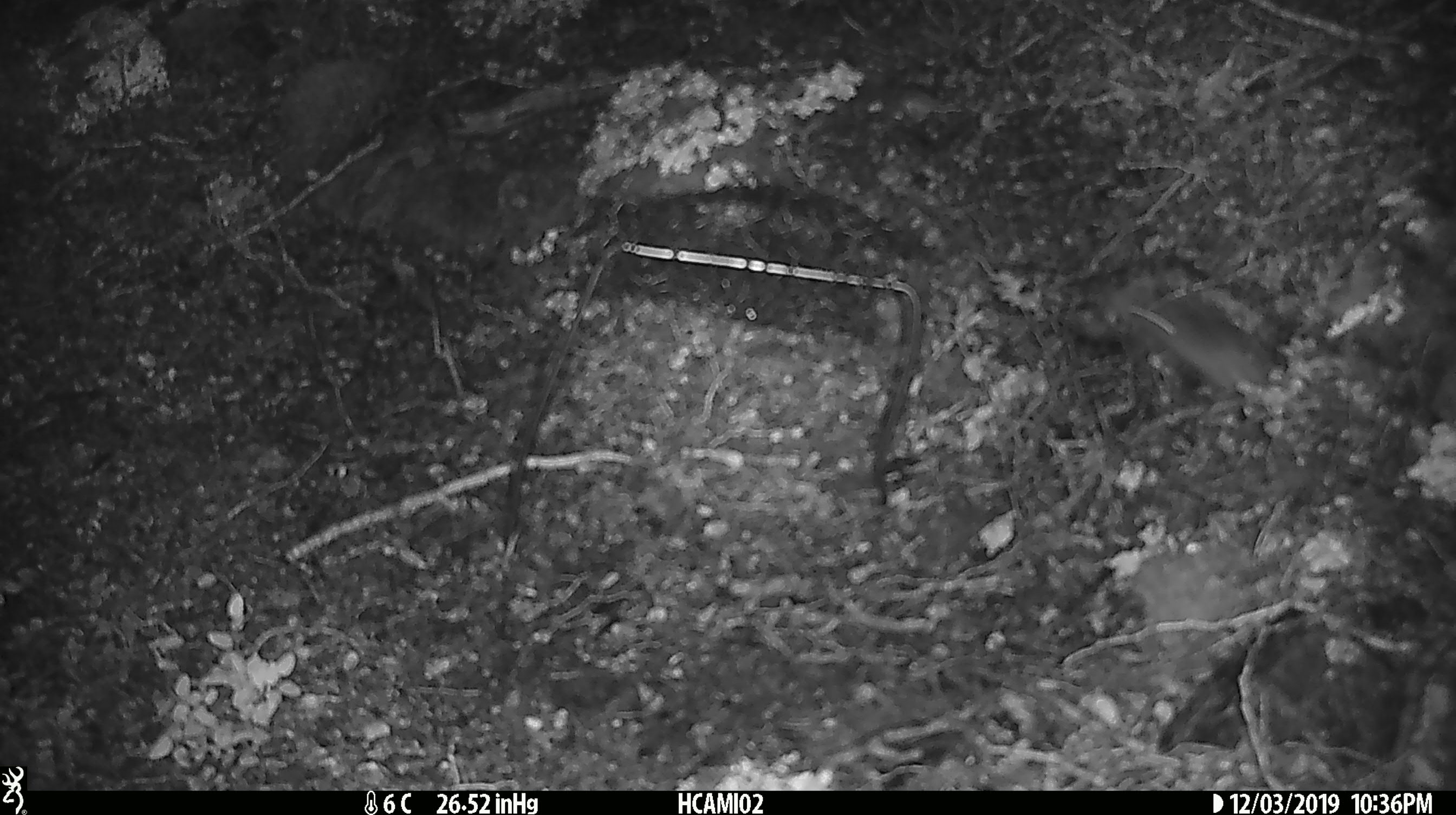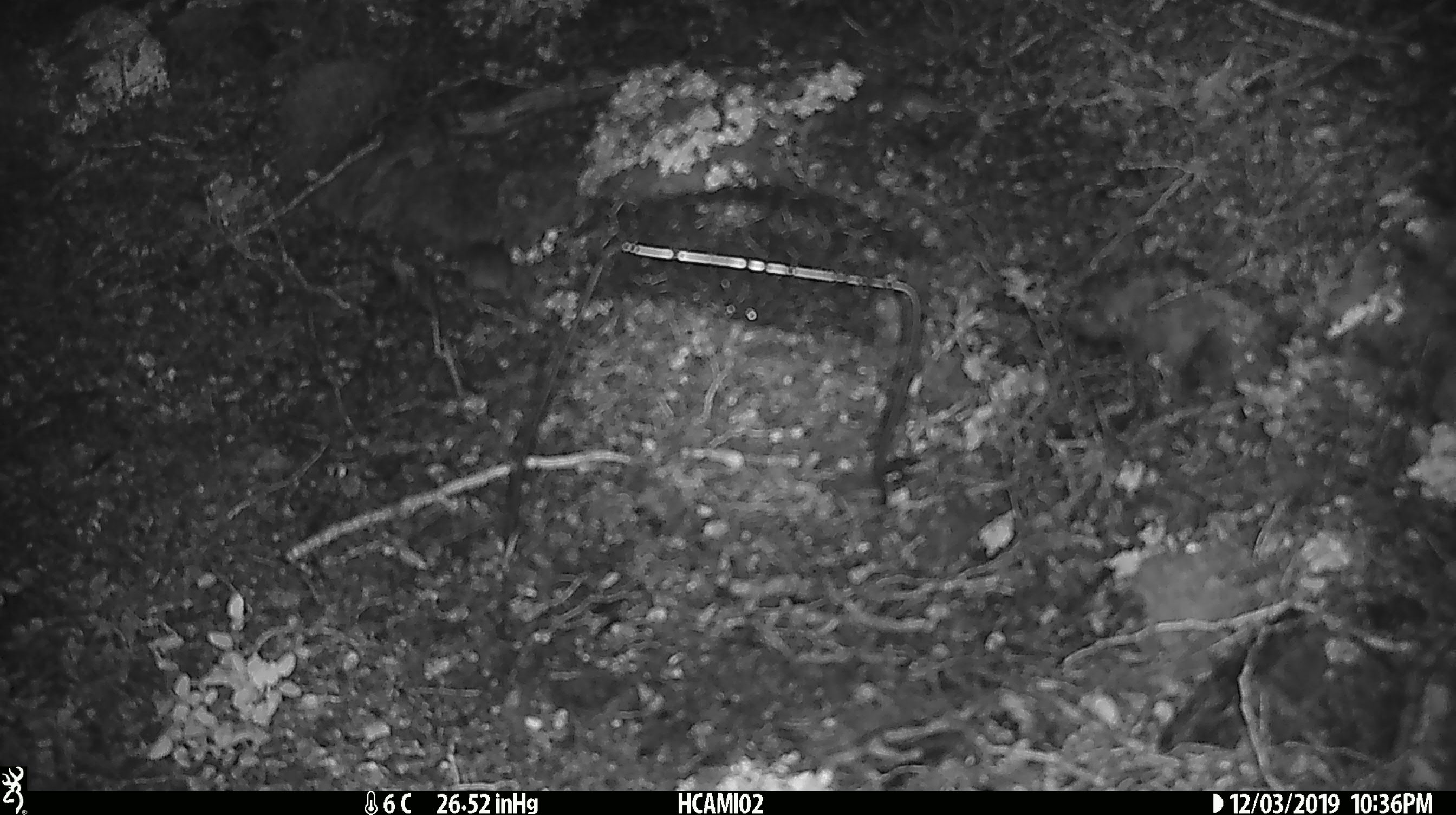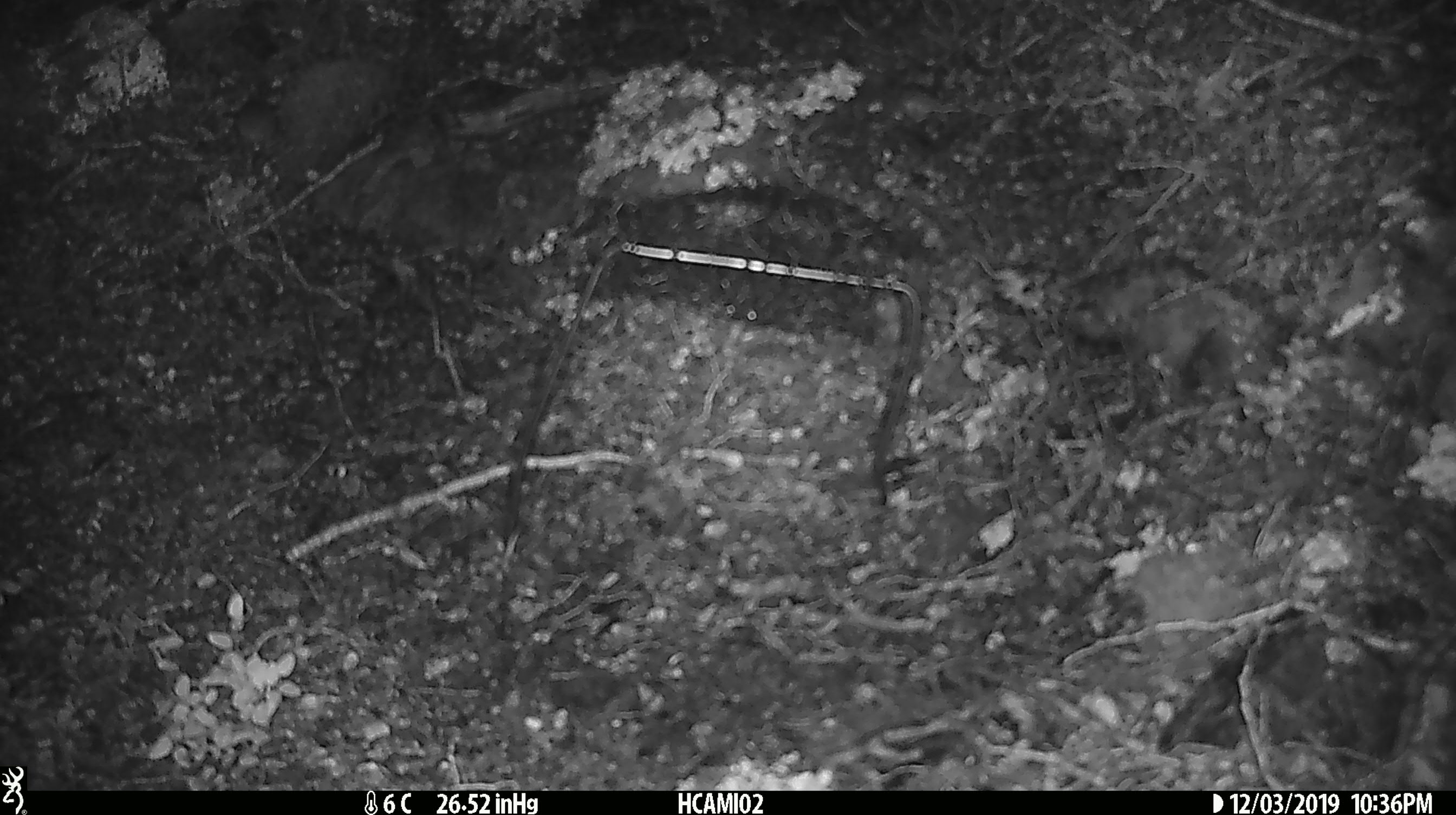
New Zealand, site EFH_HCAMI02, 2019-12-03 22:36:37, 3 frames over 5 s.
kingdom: Animalia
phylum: Chordata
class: Mammalia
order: Rodentia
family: Muridae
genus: Mus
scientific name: Mus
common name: mouse